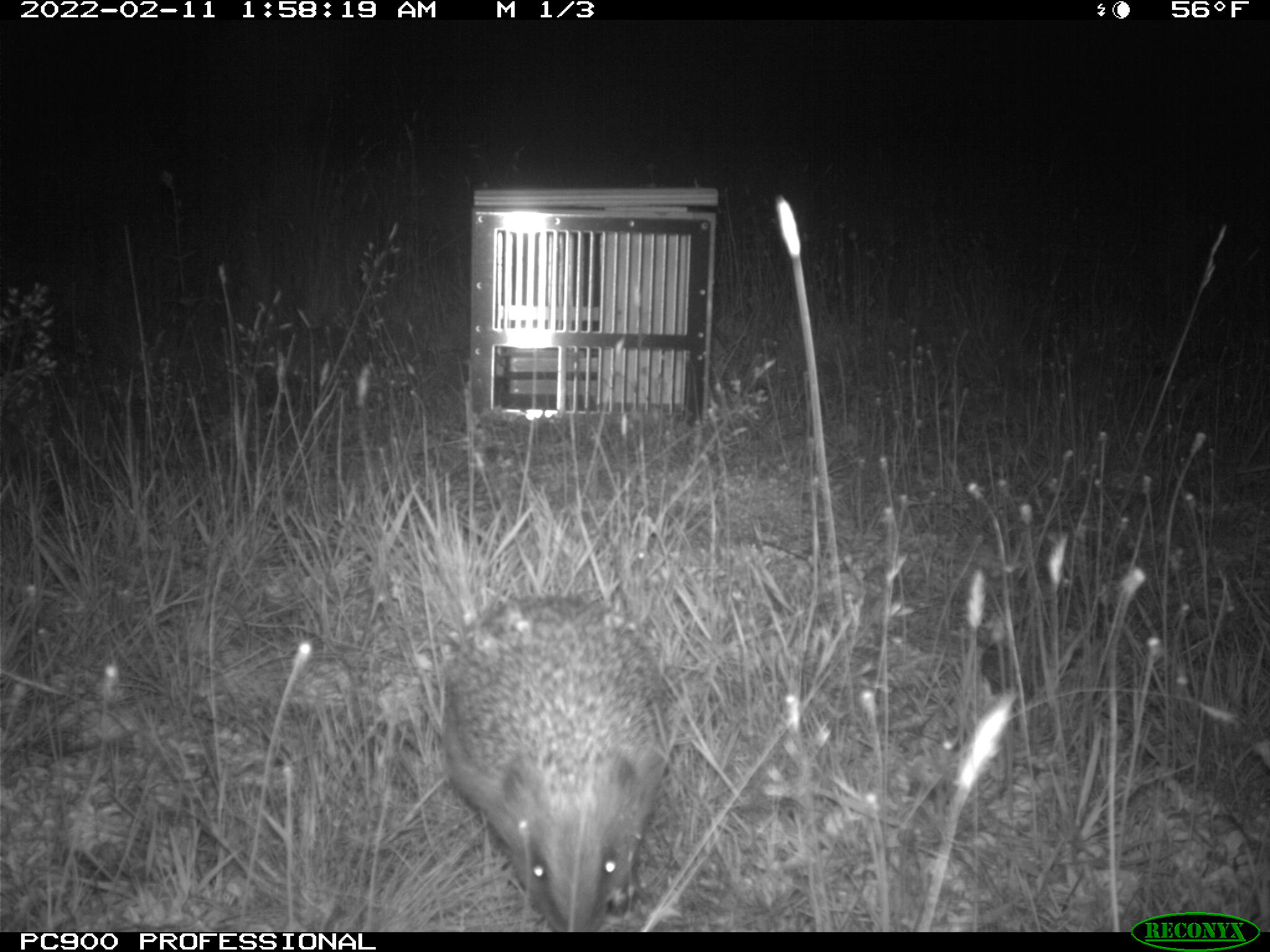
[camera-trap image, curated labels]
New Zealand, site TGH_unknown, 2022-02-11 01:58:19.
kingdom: Animalia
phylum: Chordata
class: Mammalia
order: Eulipotyphla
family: Erinaceidae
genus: Erinaceus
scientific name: Erinaceus europaeus europaeus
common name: european hedgehog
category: hedgehog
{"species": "hedgehog (european hedgehog) (Erinaceus europaeus europaeus)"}